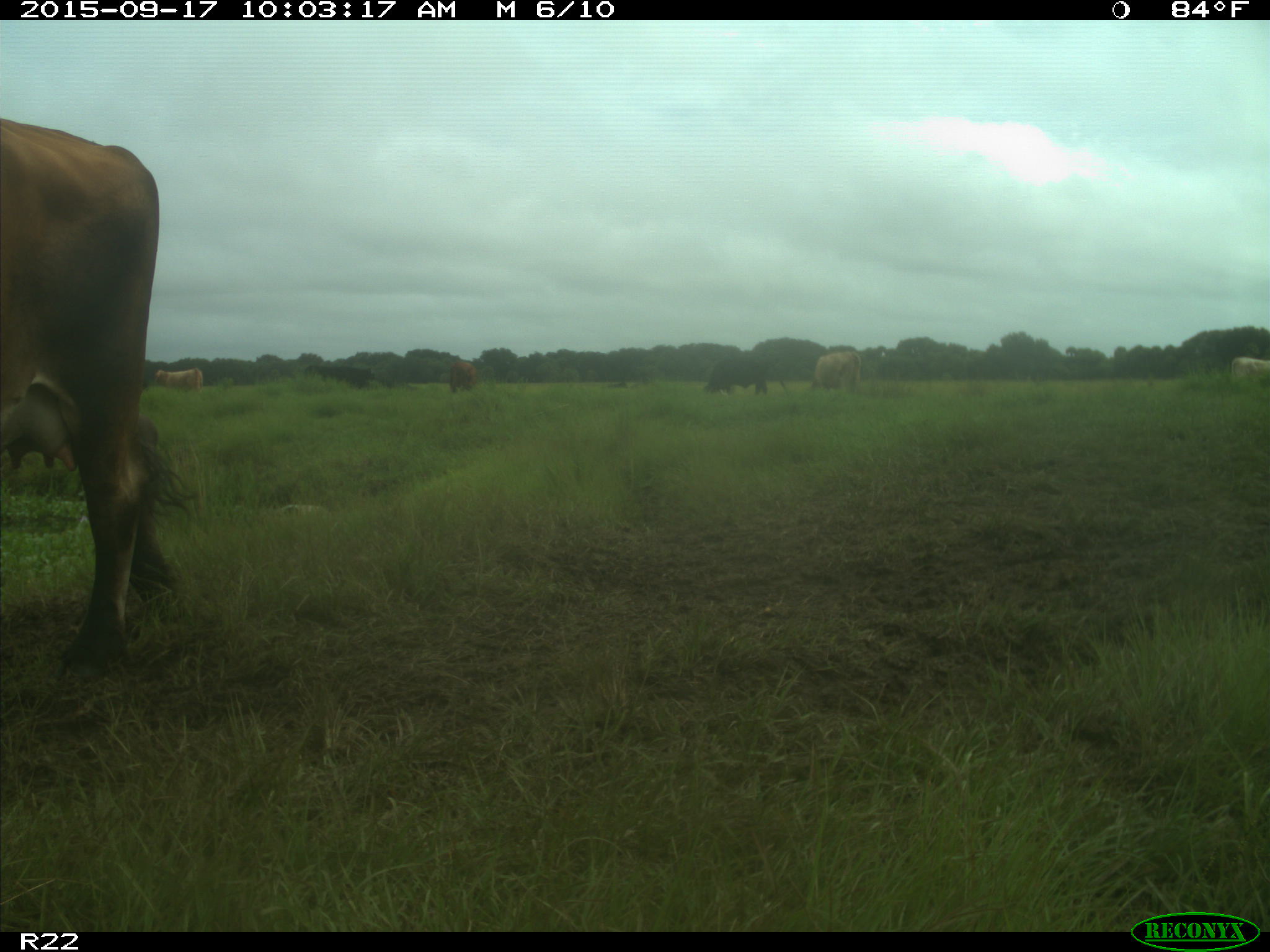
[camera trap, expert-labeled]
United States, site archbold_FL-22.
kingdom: Animalia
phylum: Chordata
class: Mammalia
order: Artiodactyla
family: Bovidae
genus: Bos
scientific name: Bos taurus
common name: domestic cow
Bos taurus (domestic cow).